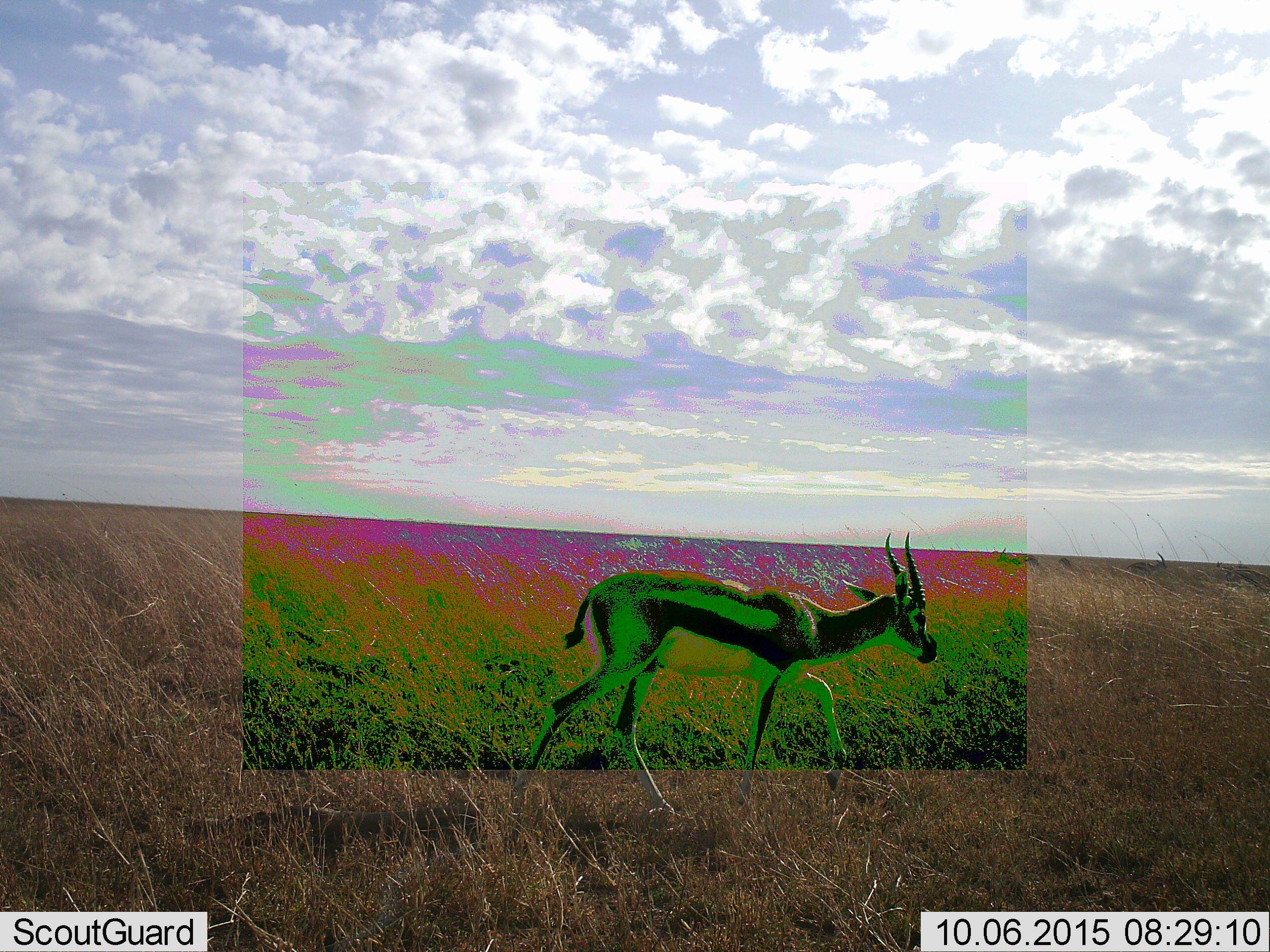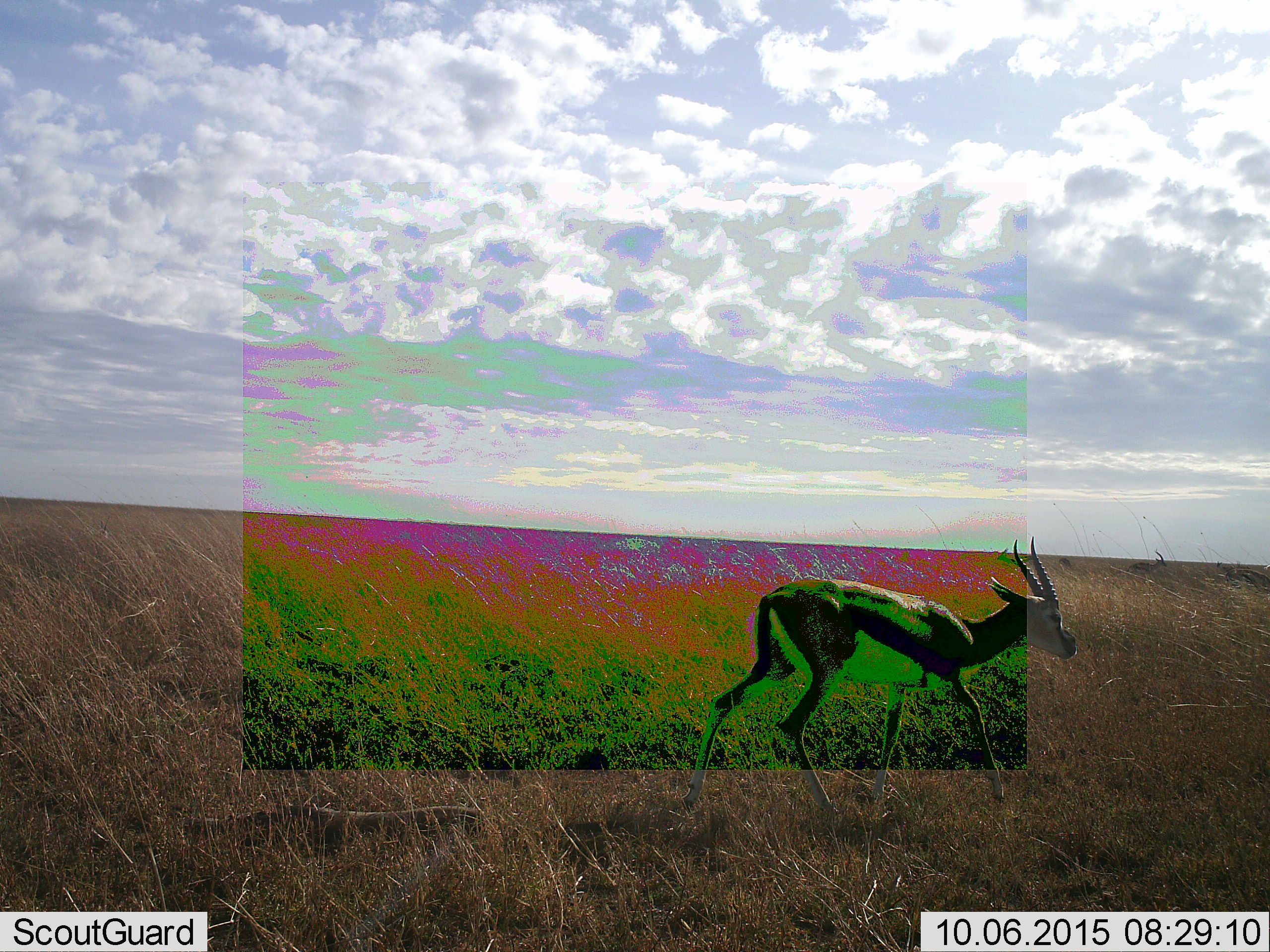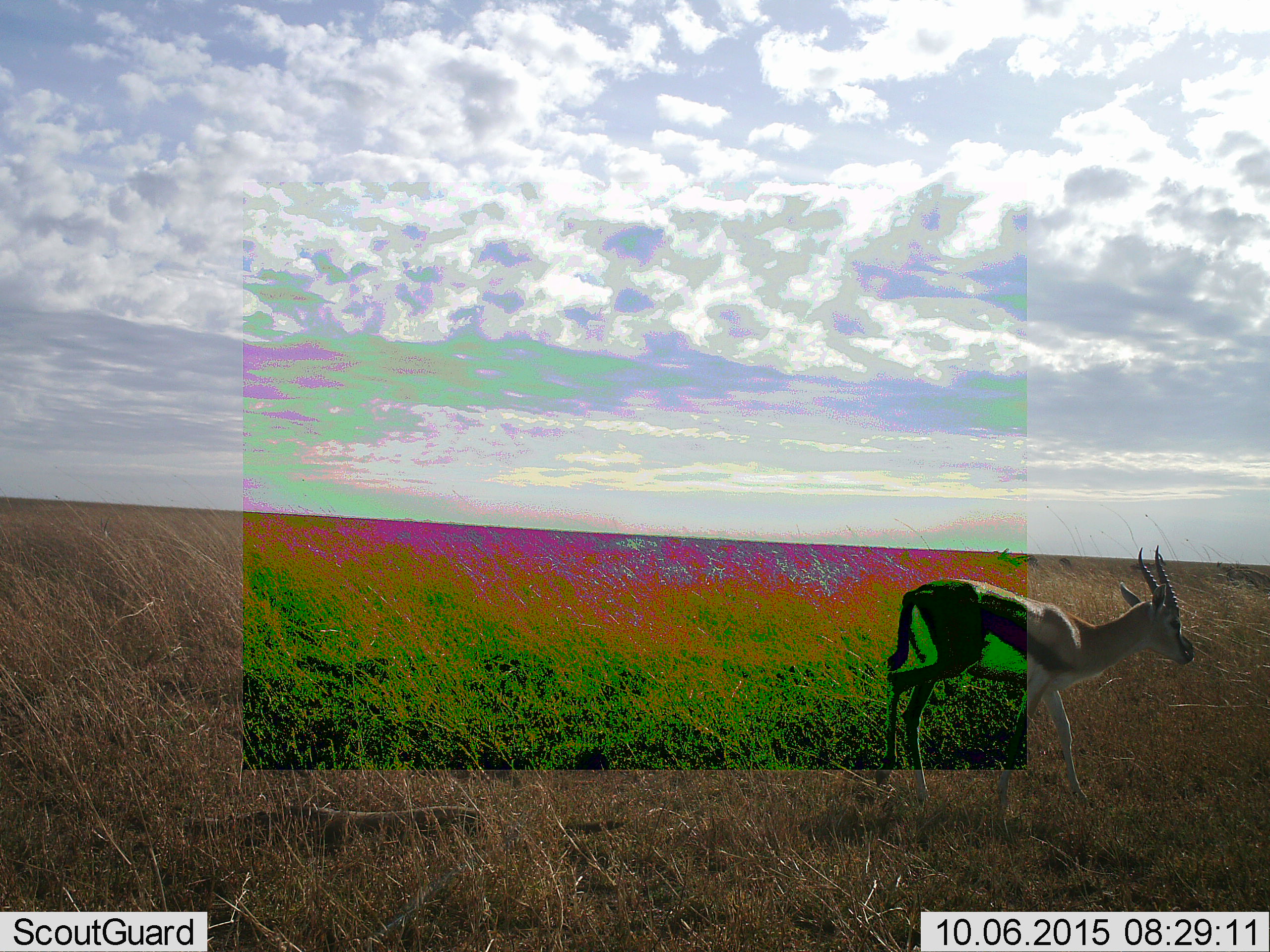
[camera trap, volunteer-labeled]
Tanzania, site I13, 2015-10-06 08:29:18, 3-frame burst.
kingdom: Animalia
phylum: Chordata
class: Mammalia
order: Artiodactyla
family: Bovidae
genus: Eudorcas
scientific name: Eudorcas thomsonii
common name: thomson's gazelle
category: gazellethomsons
Gazellethomsons (thomson's gazelle) (Eudorcas thomsonii), count 1. Behavior (volunteer vote fractions): standing 30%, resting 0%, moving 100%, interacting 0%. Young present (vote fraction): 0%. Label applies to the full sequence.